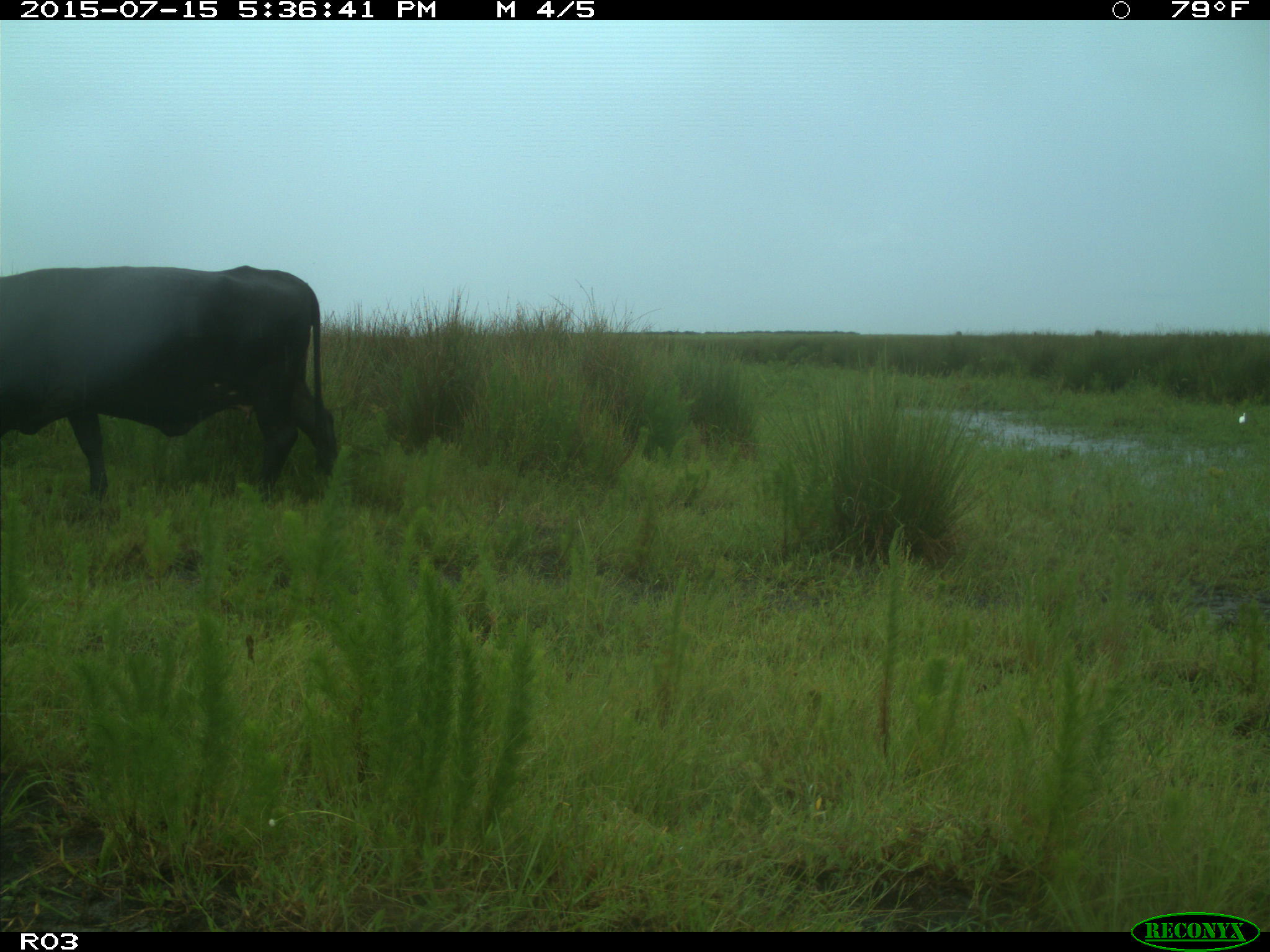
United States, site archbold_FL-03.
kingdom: Animalia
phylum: Chordata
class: Mammalia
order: Artiodactyla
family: Bovidae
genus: Bos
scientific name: Bos taurus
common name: domestic cow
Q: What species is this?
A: Bos taurus (domestic cow).